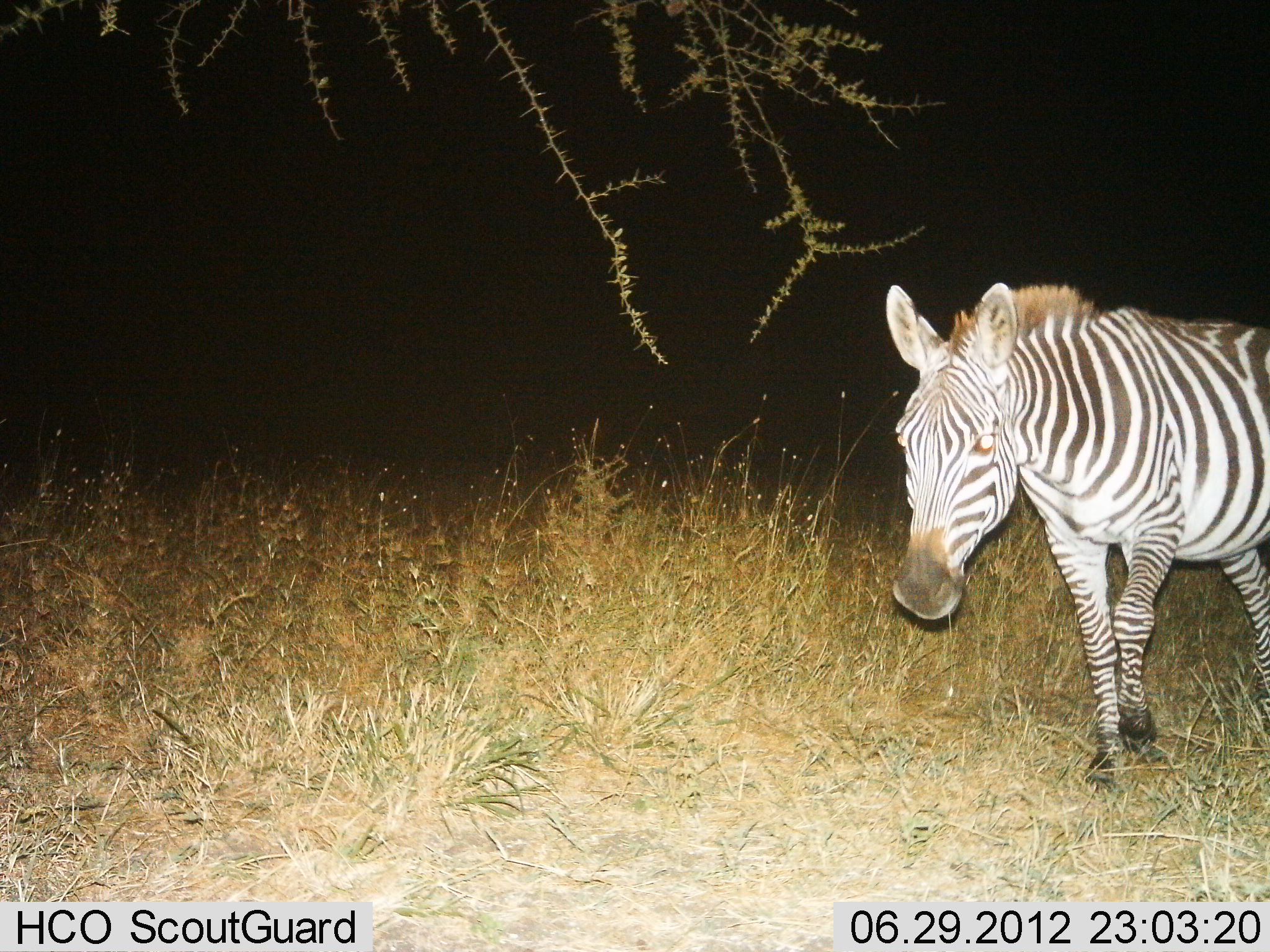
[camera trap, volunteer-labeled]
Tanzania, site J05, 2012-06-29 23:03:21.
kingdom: Animalia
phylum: Chordata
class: Mammalia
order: Perissodactyla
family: Equidae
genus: Equus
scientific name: Equus quagga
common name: plains zebra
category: zebra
Zebra (plains zebra) (Equus quagga), count 1. Behavior (volunteer vote fractions): standing 0%, resting 0%, moving 100%, interacting 0%. Young present (vote fraction): 0%. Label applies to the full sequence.